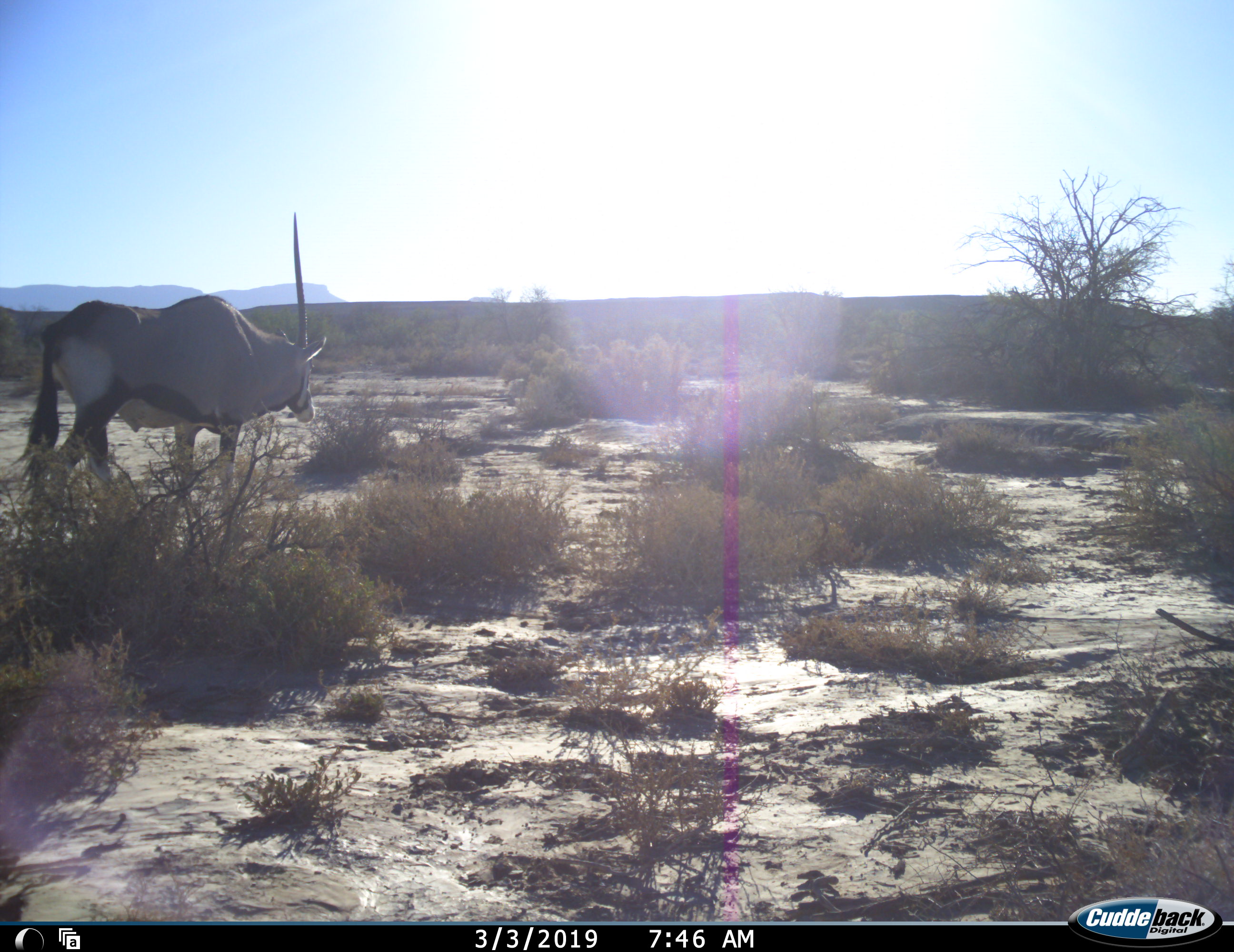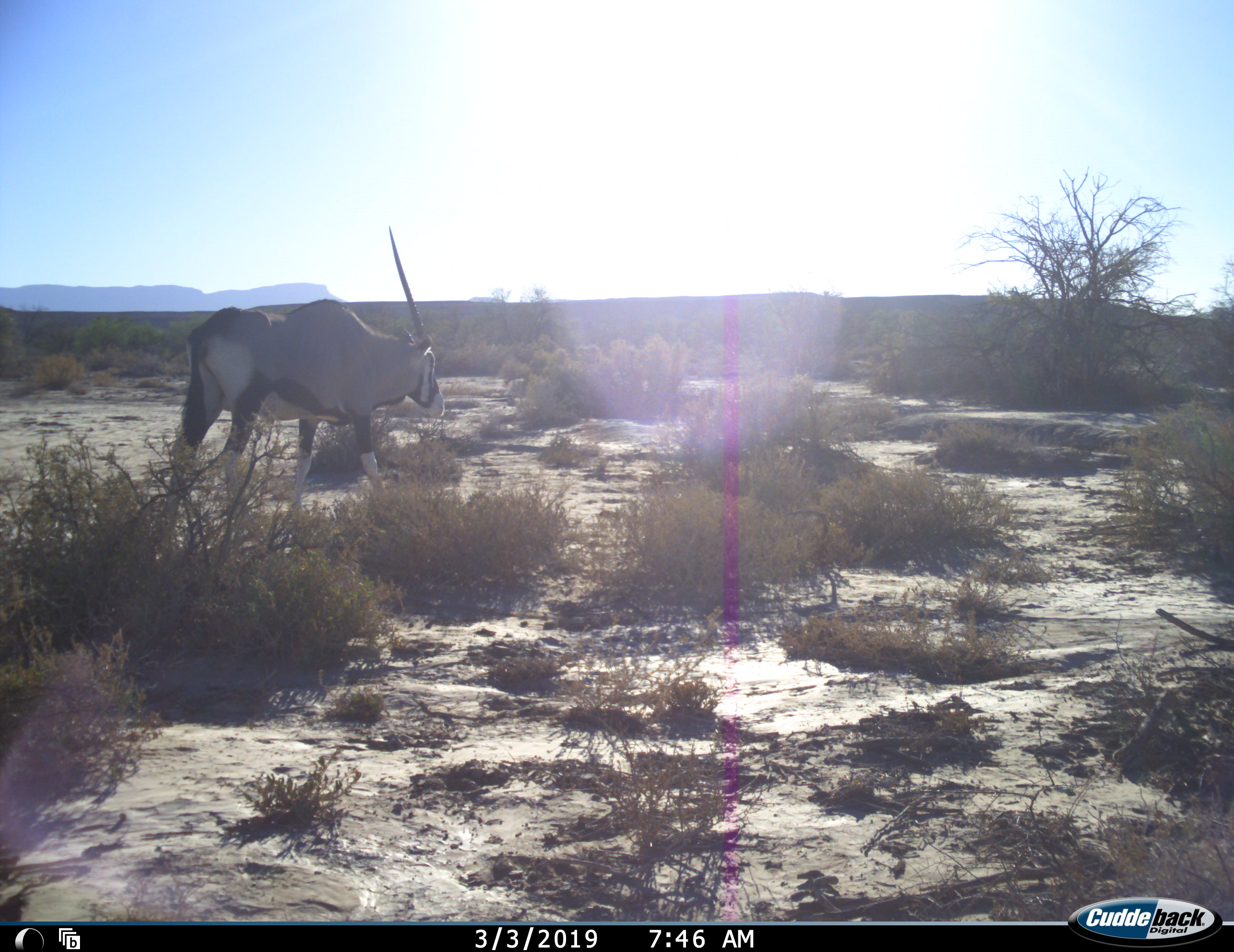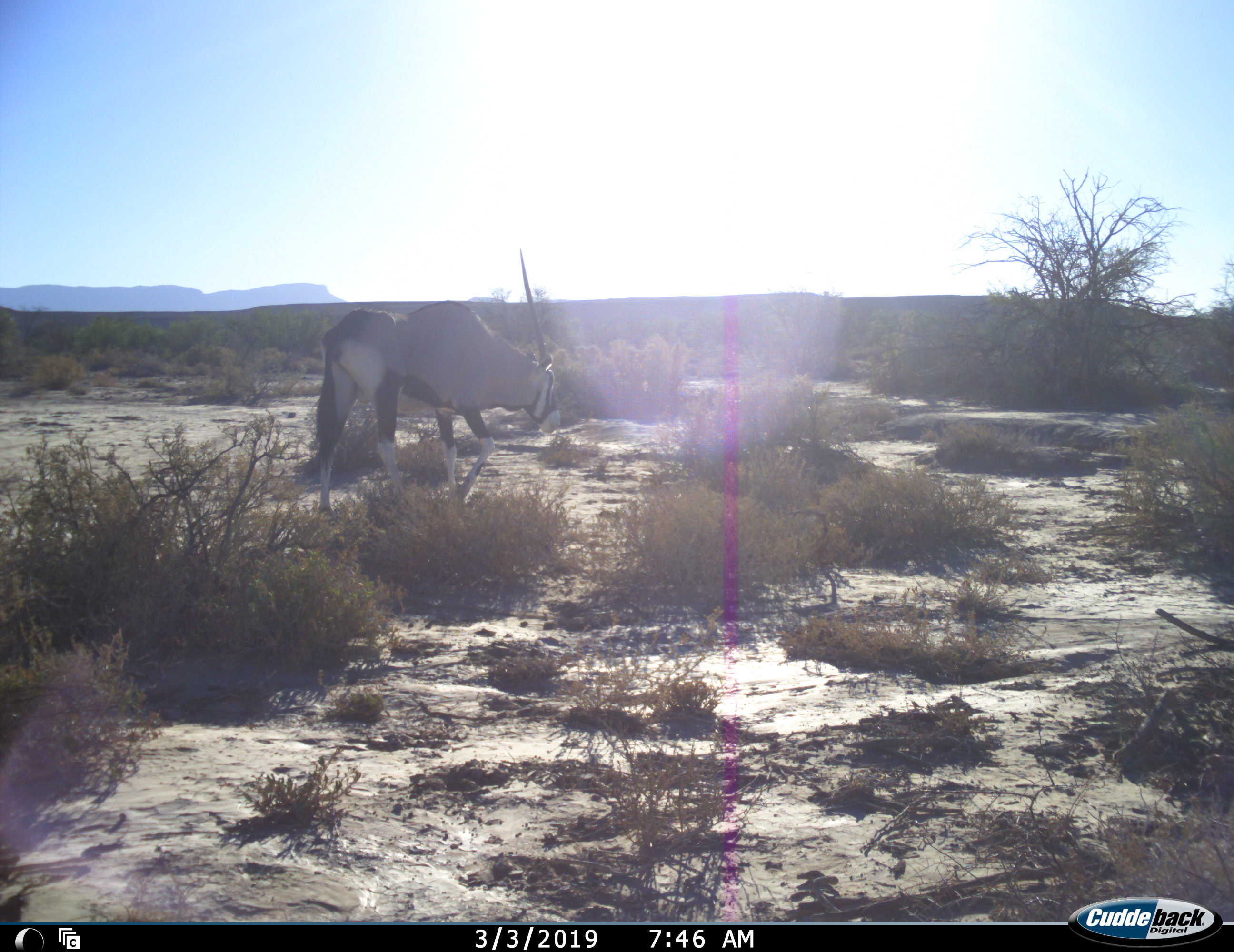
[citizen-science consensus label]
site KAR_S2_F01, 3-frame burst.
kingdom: Animalia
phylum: Chordata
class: Mammalia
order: Artiodactyla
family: Bovidae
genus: Oryx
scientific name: Oryx gazella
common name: gemsbok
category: oryx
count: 1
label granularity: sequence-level